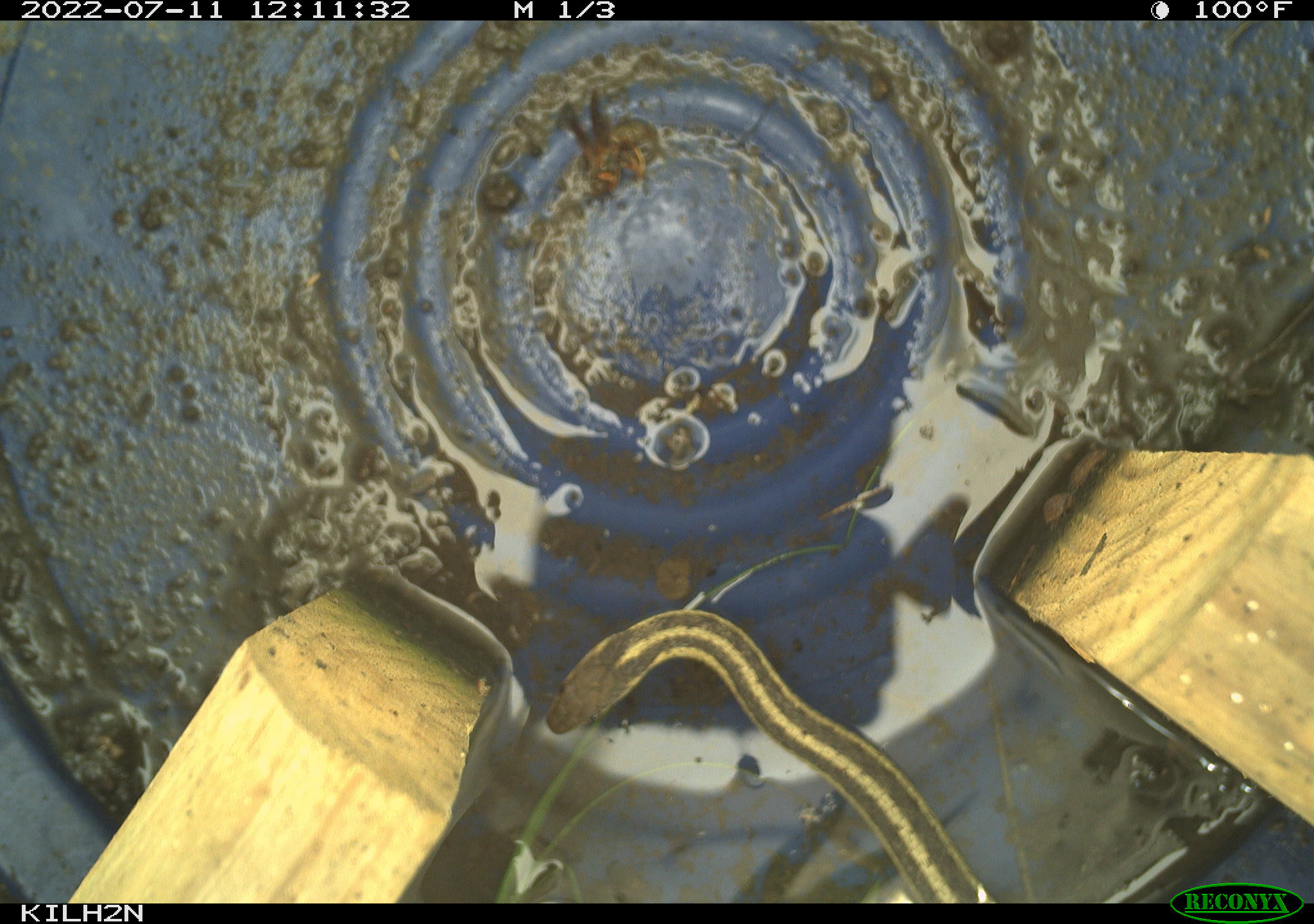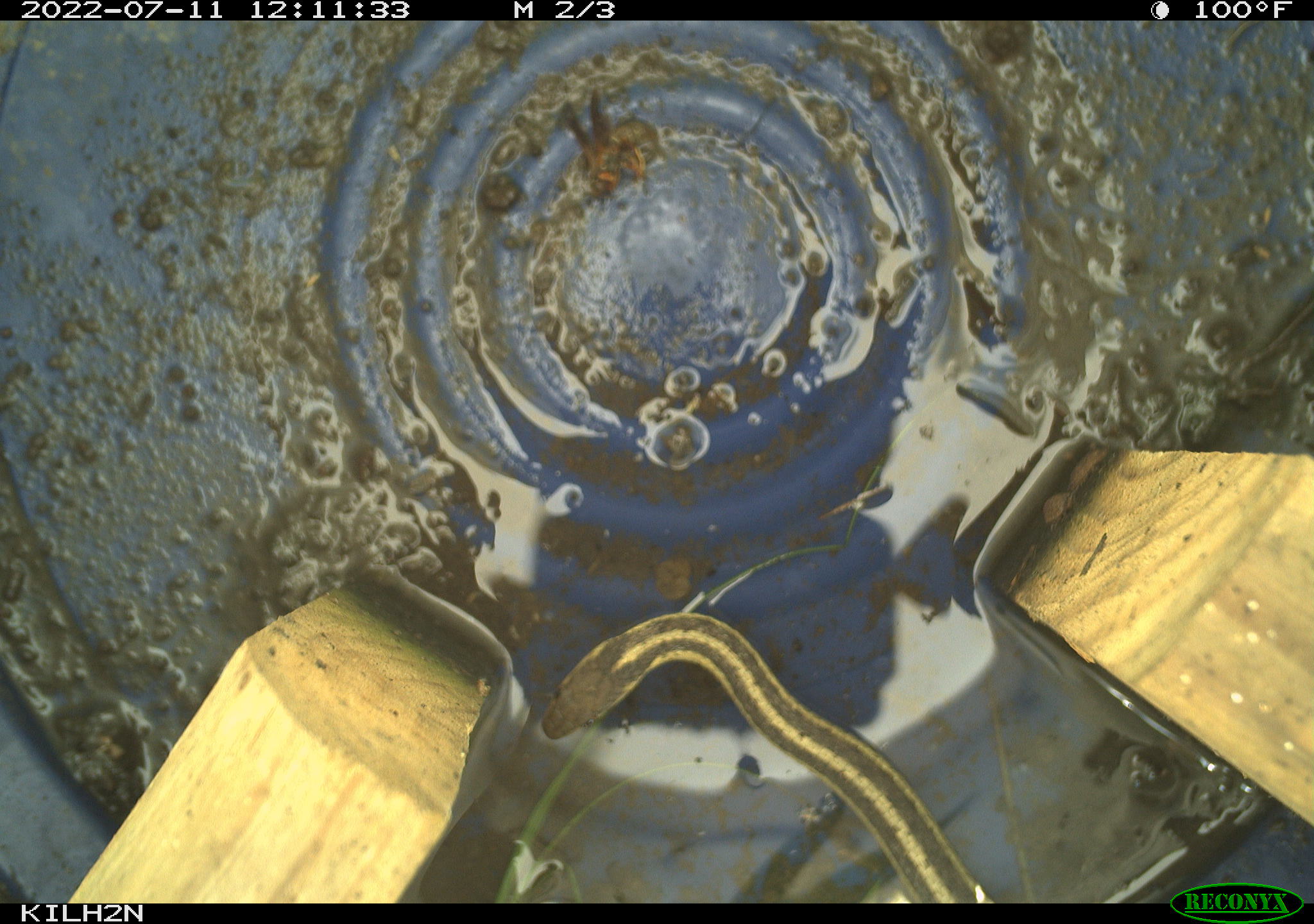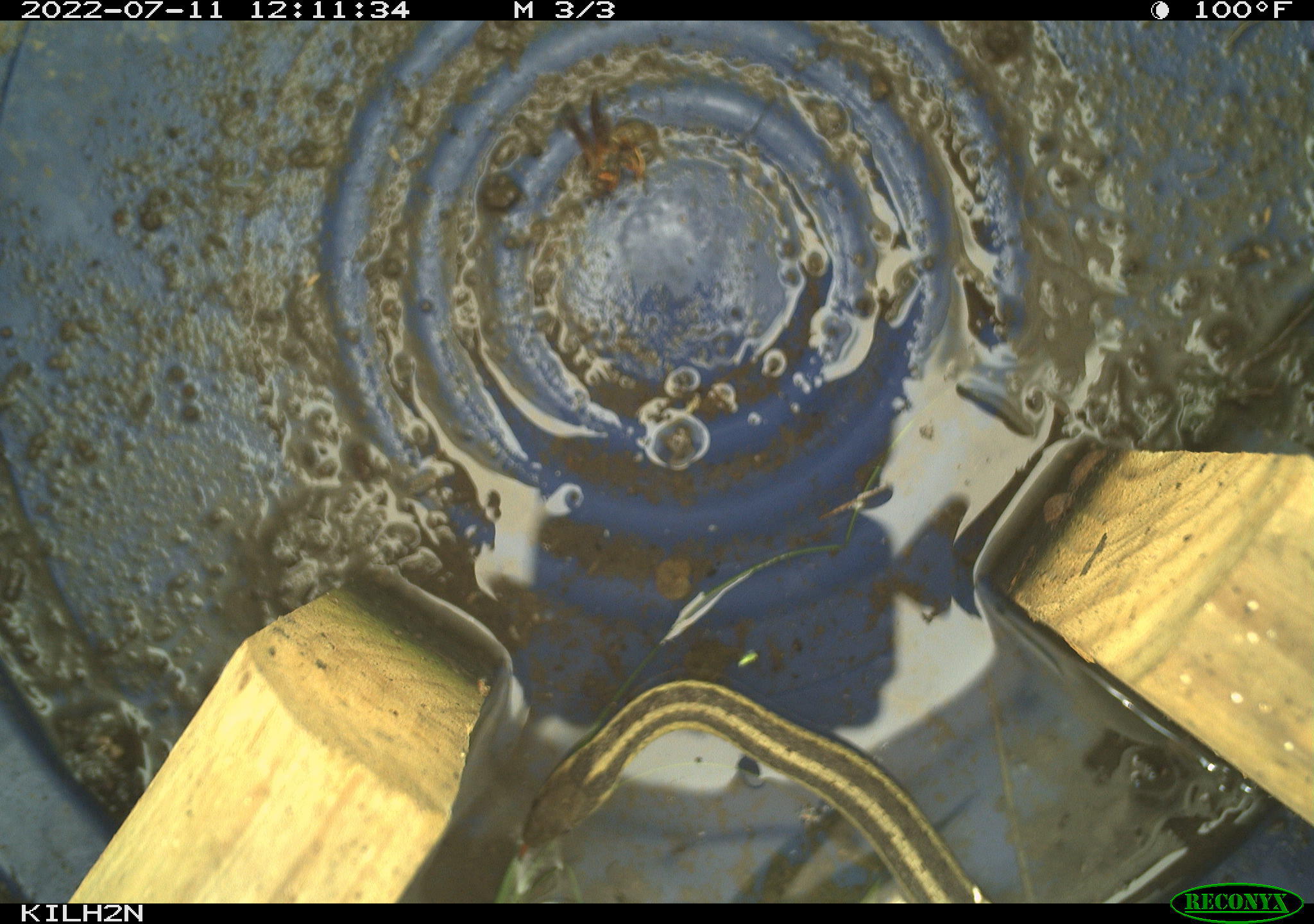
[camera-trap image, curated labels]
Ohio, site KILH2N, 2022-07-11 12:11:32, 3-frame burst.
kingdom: Animalia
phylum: Chordata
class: Reptilia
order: Squamata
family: Colubridae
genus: Thamnophis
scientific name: Thamnophis sirtalis sirtalis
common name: eastern gartersnake